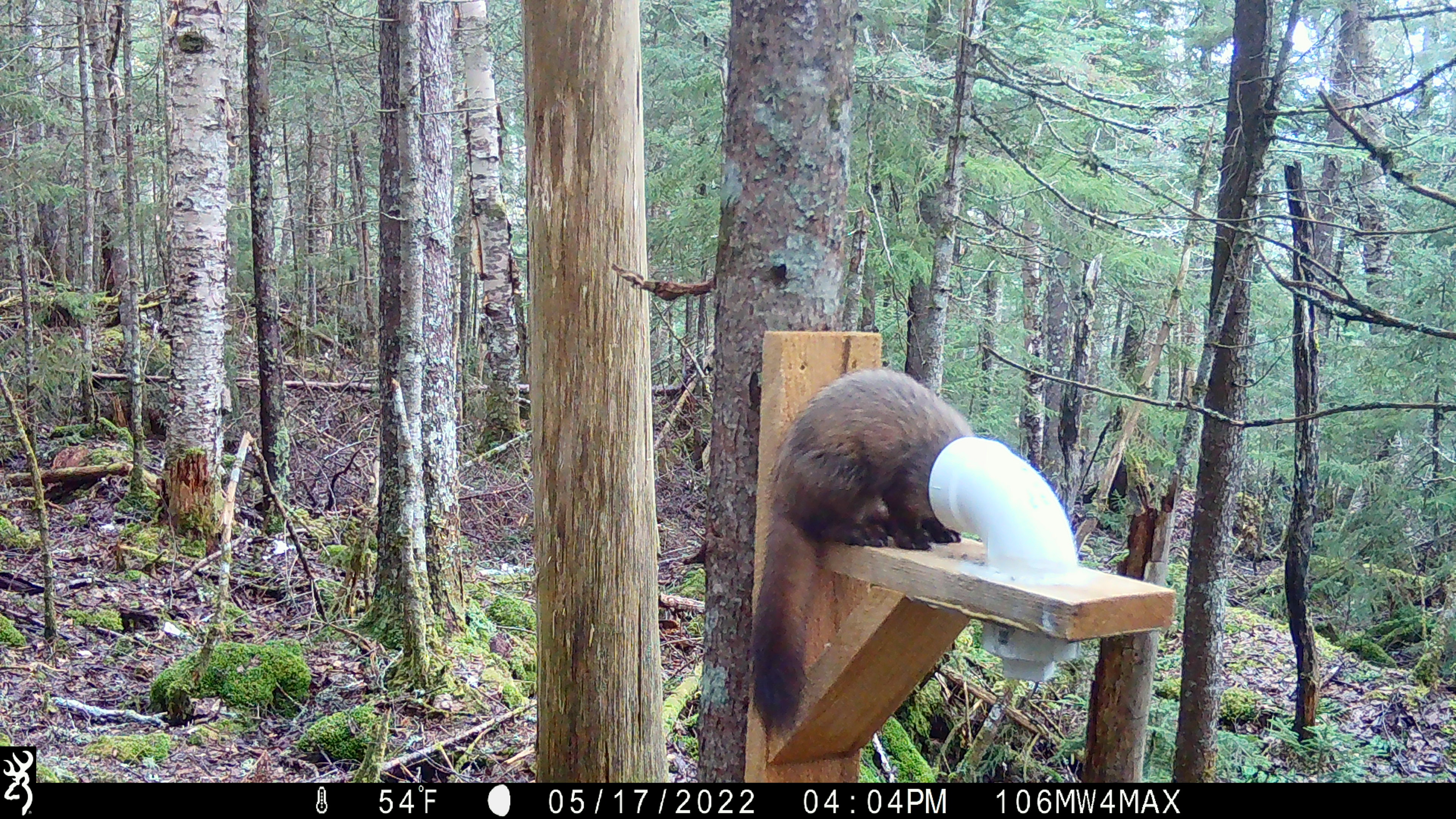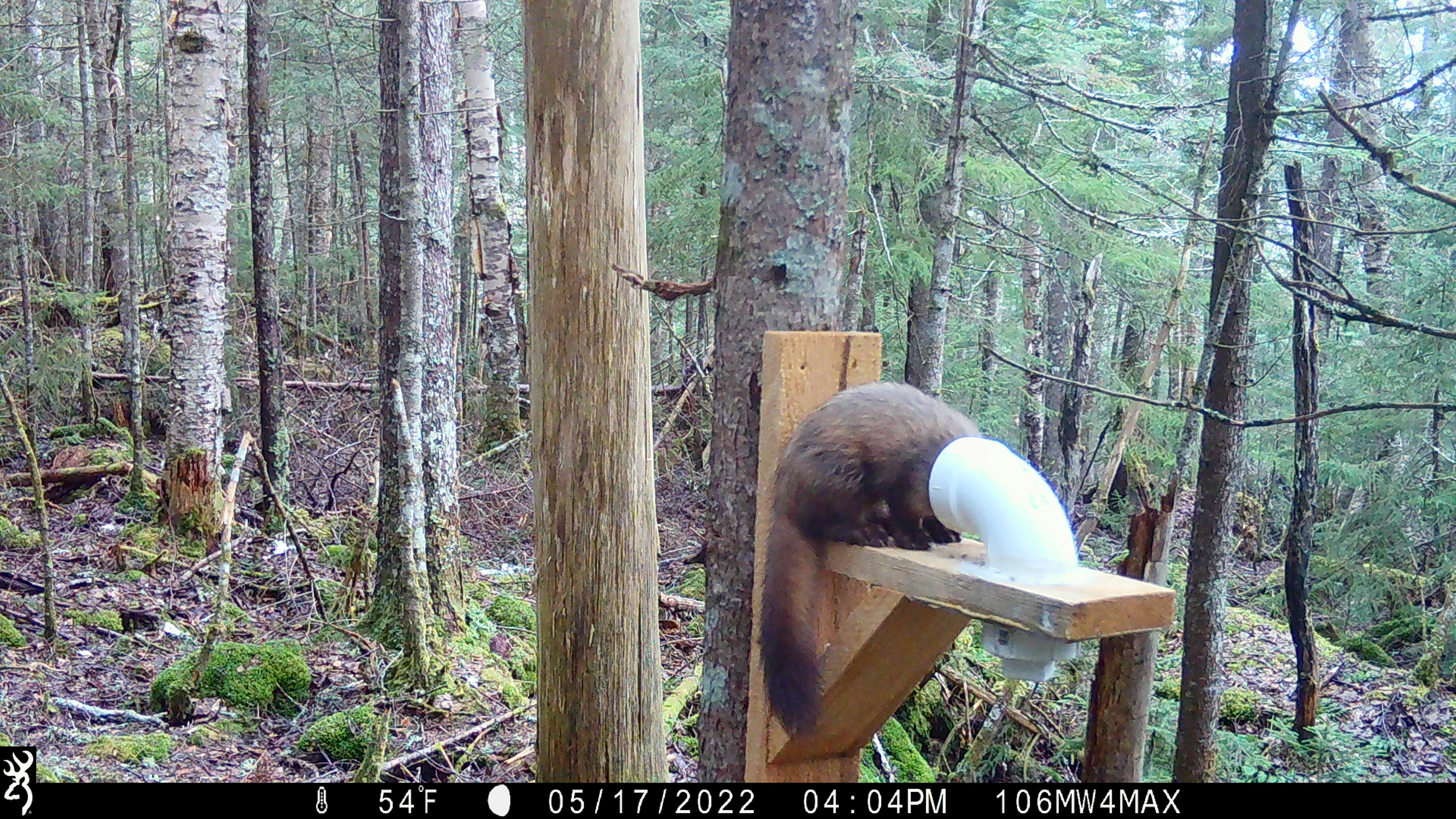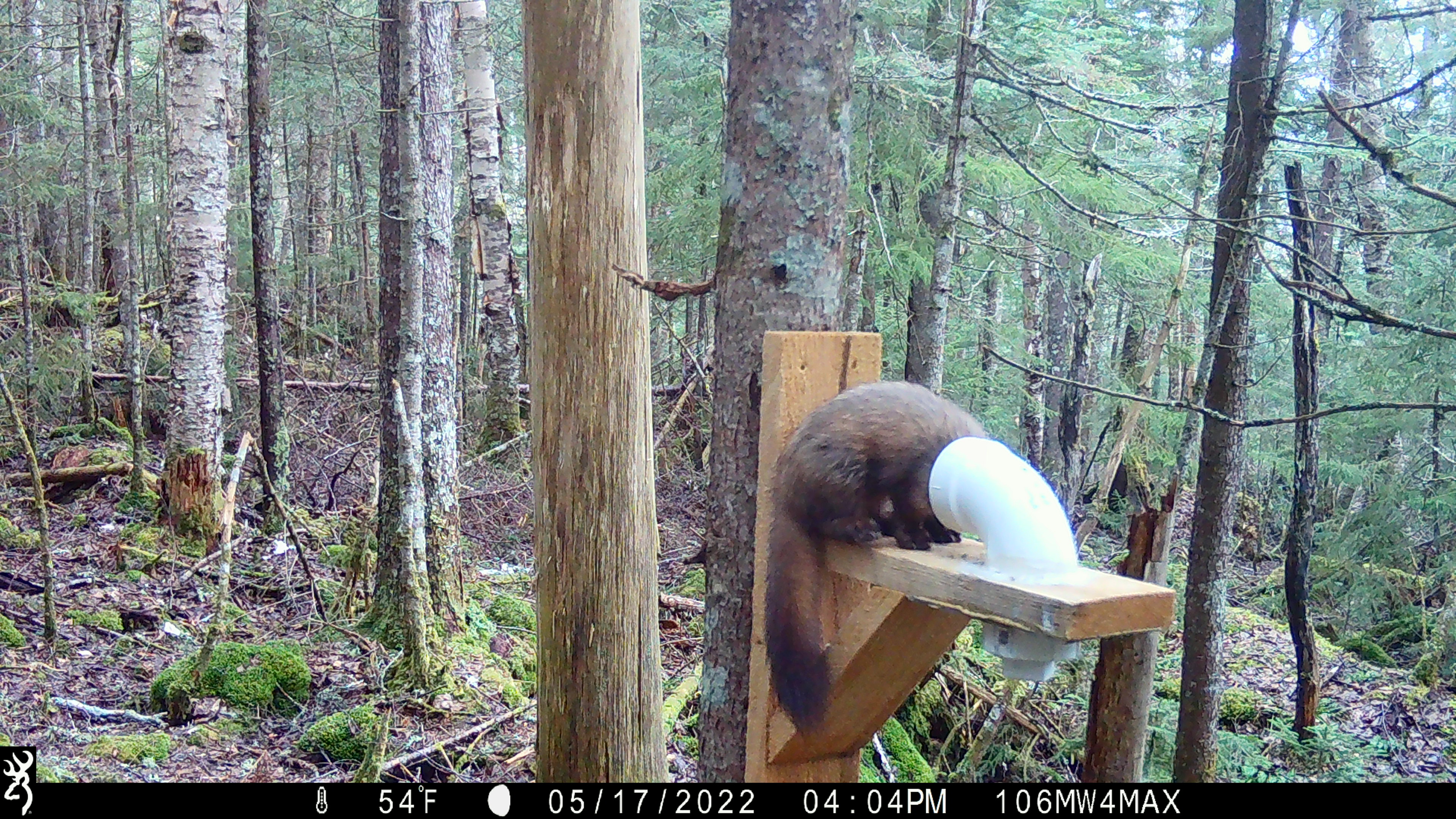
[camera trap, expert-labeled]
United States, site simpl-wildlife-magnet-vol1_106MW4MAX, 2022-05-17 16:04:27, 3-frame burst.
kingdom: Animalia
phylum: Chordata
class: Mammalia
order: Carnivora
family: Mustelidae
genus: Martes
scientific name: Martes americana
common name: american marten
American marten (Martes americana).